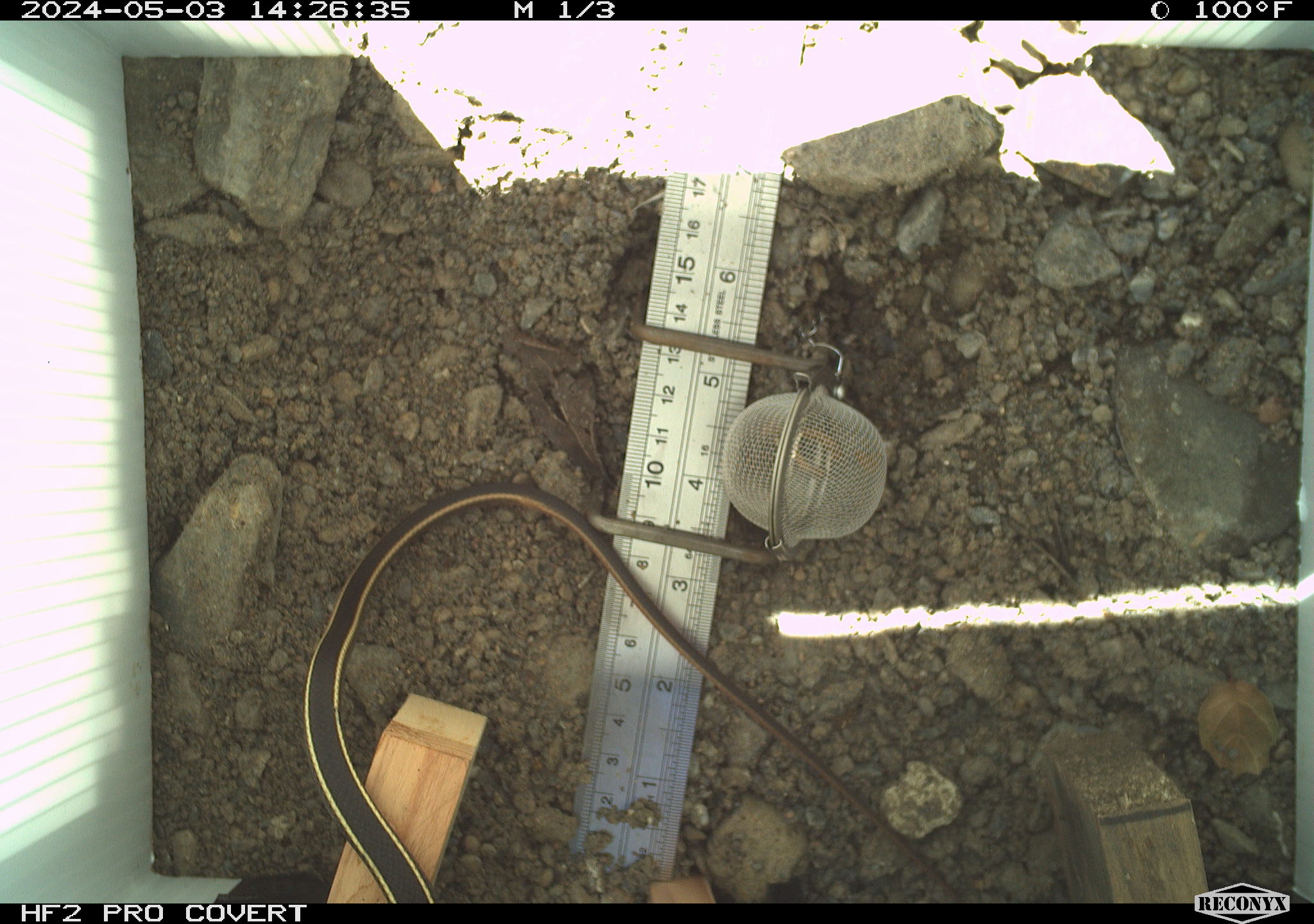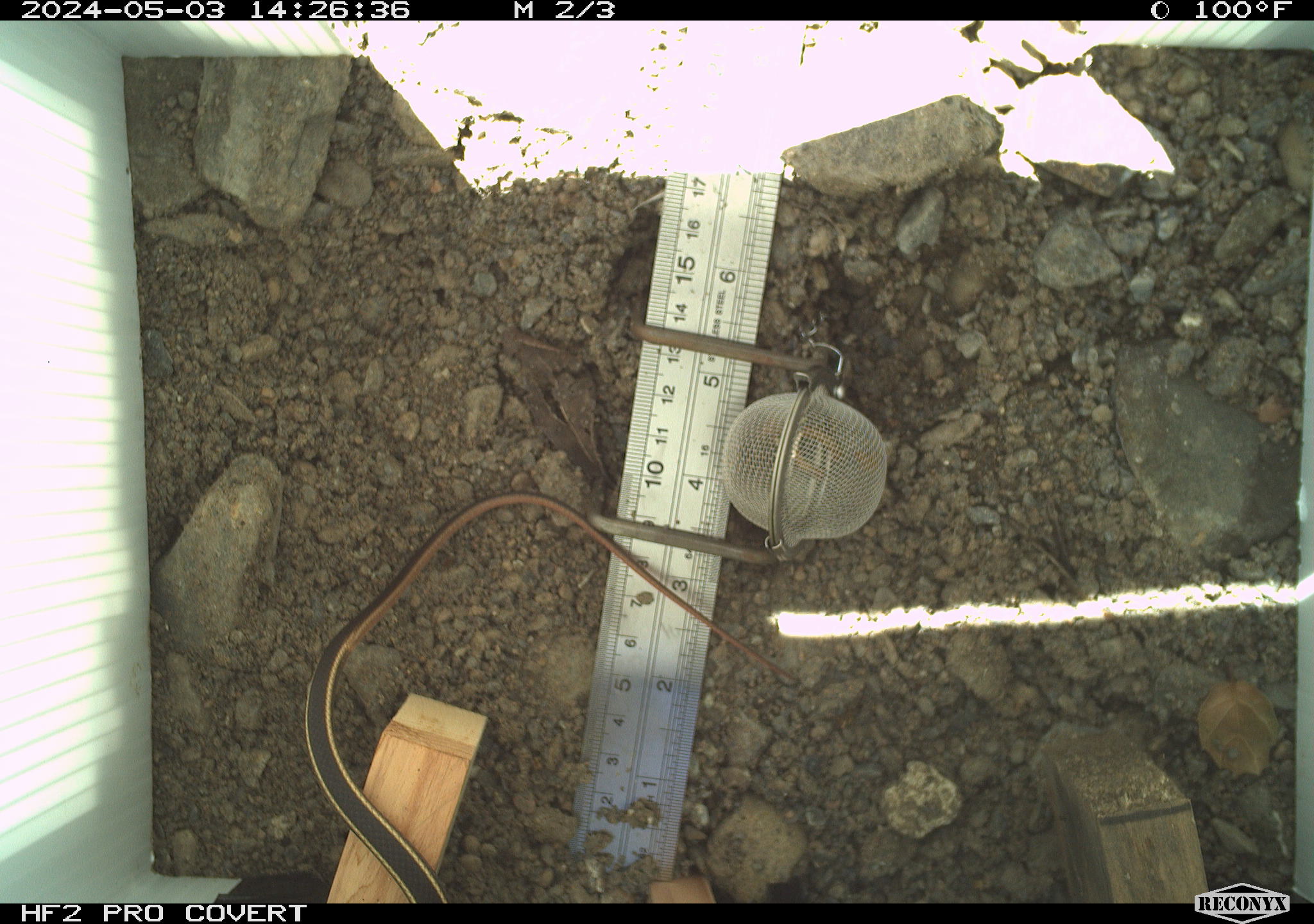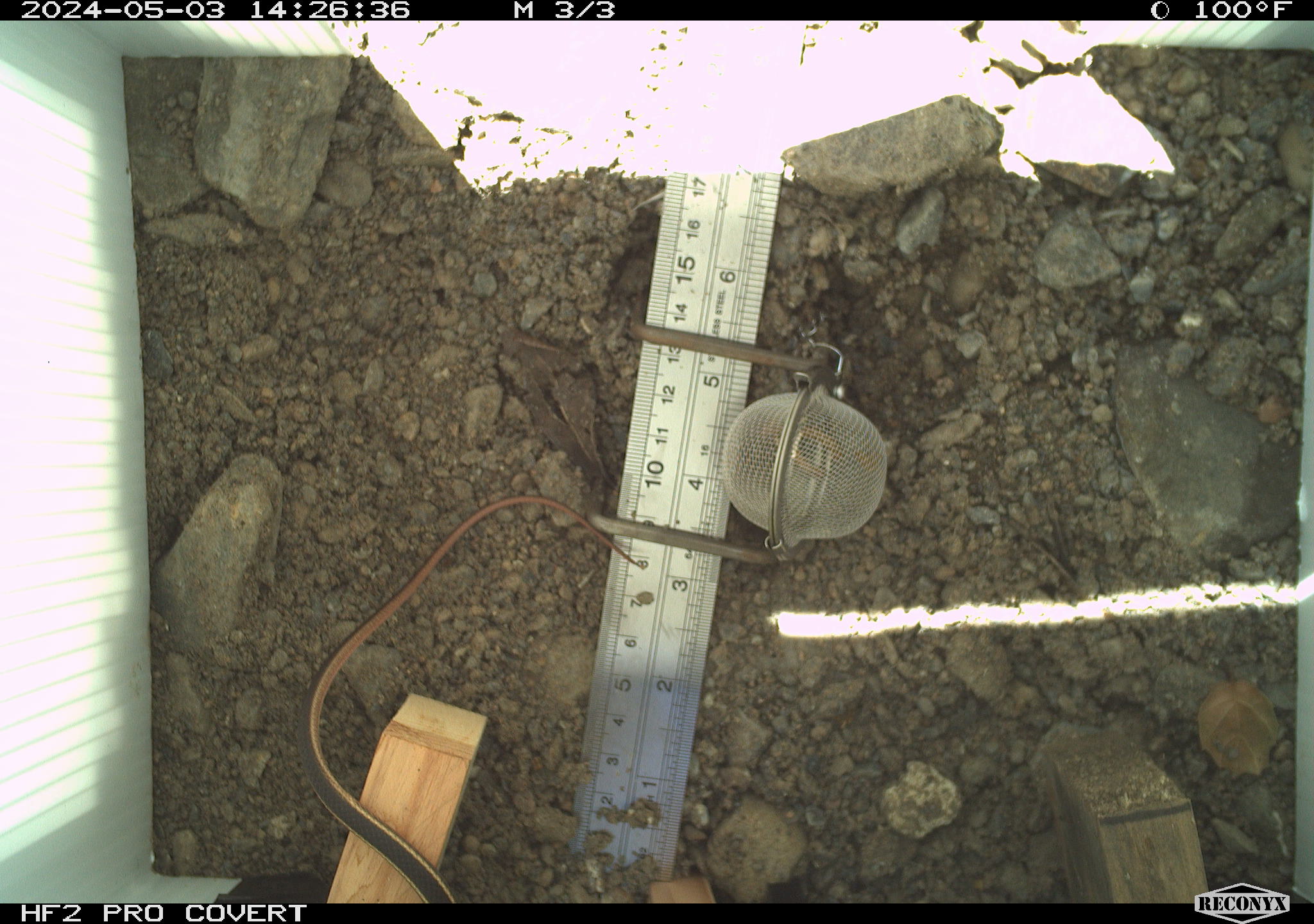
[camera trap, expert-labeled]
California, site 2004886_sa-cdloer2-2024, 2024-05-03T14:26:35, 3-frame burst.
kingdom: Animalia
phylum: Chordata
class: Reptilia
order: Squamata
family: Colubridae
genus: Masticophis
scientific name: Masticophis lateralis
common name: striped racer